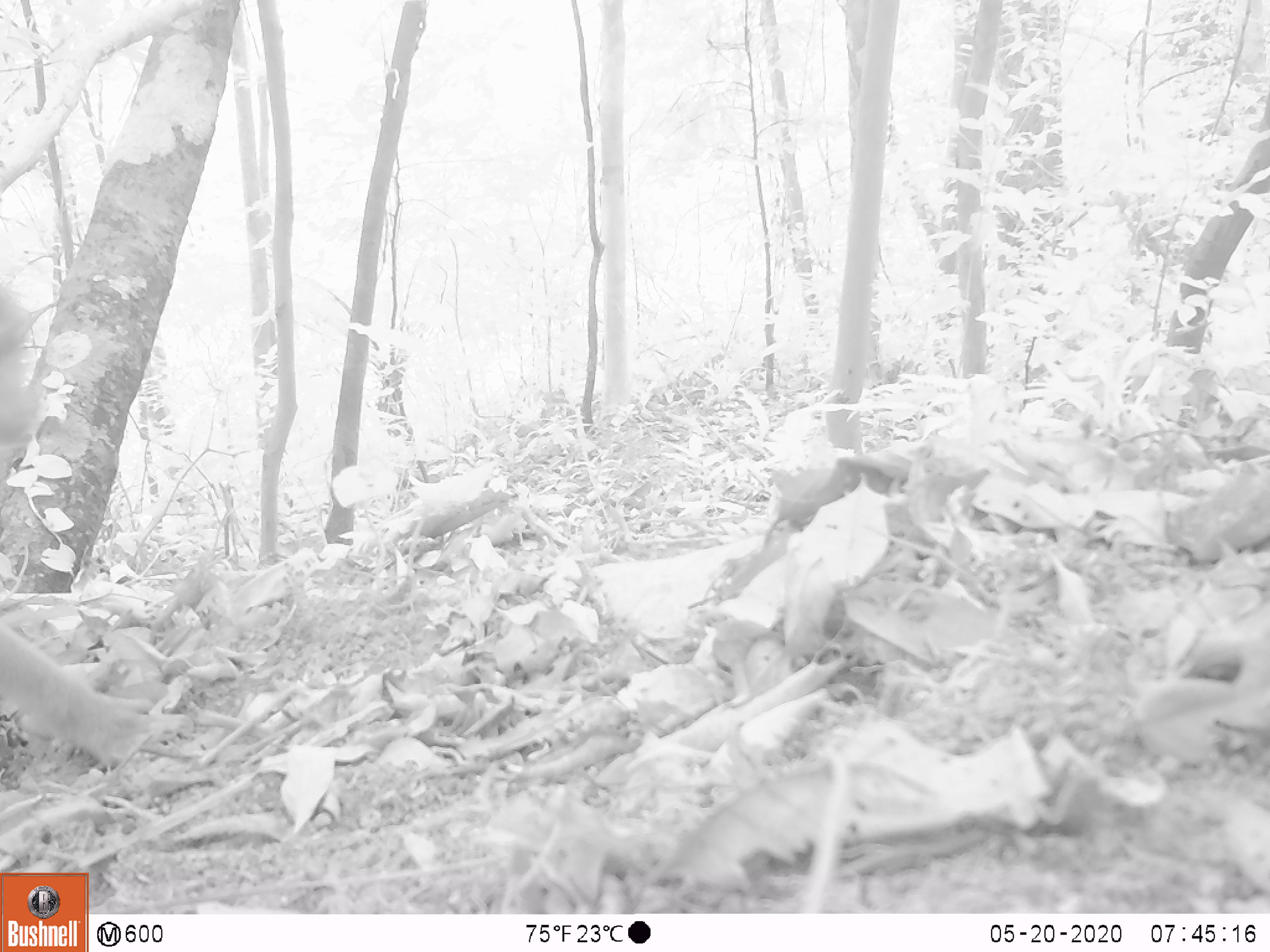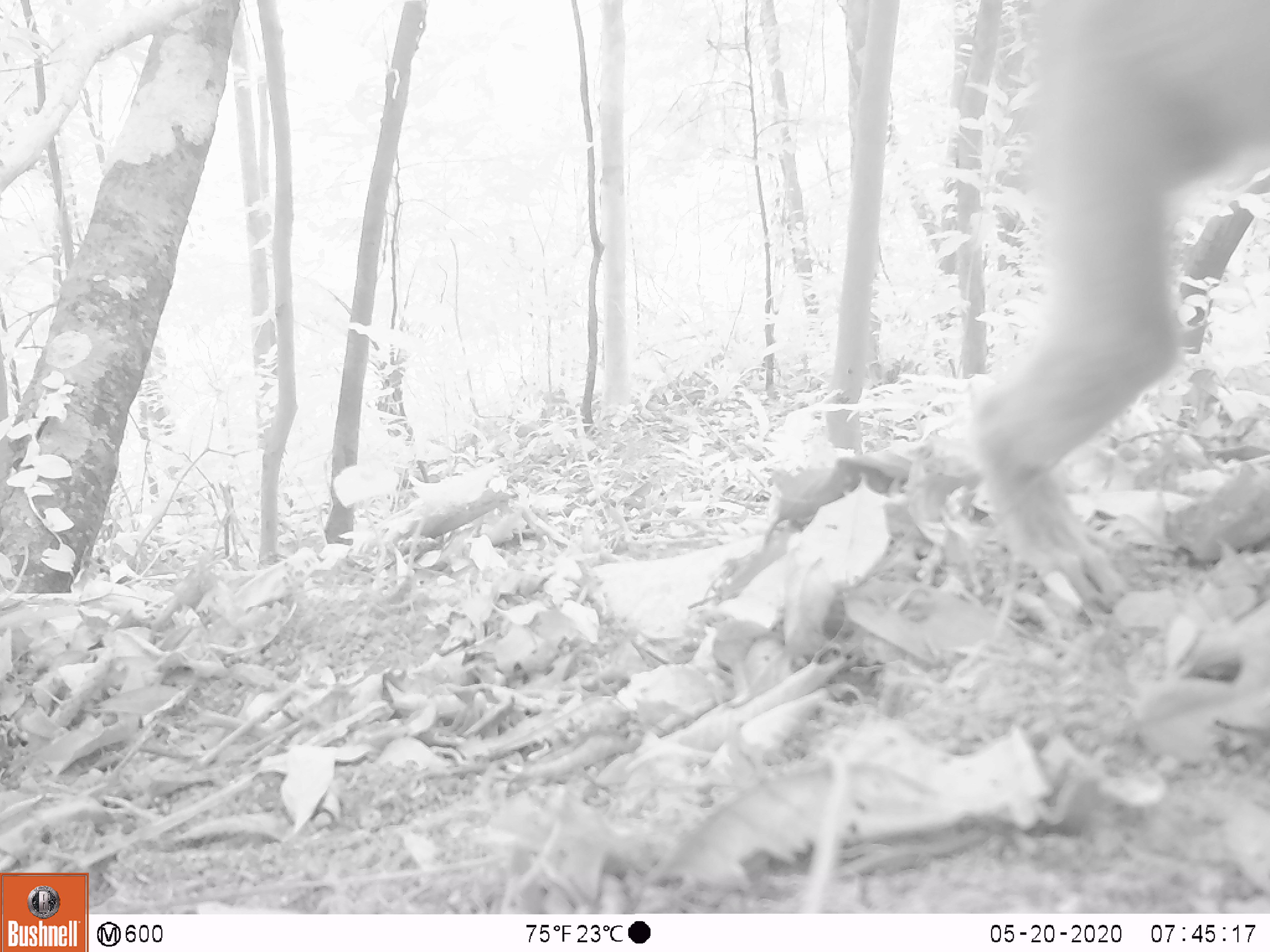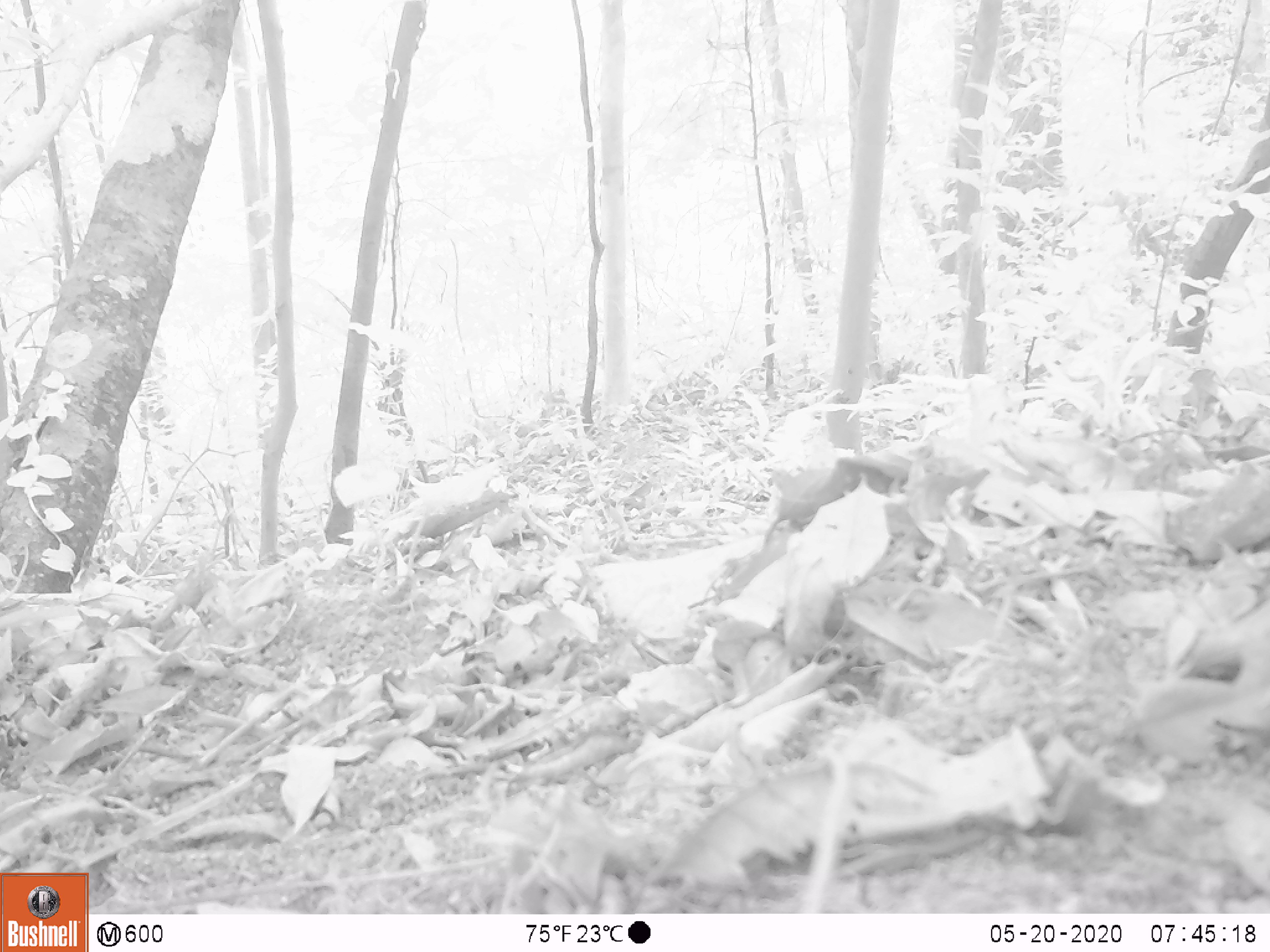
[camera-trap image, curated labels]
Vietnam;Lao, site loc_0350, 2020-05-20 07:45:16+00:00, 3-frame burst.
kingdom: Animalia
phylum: Chordata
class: Mammalia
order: Primates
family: Cercopithecidae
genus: Macaca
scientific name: Macaca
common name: macaque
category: unidentified macaque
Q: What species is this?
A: Unidentified macaque (macaque) (Macaca).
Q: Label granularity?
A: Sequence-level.